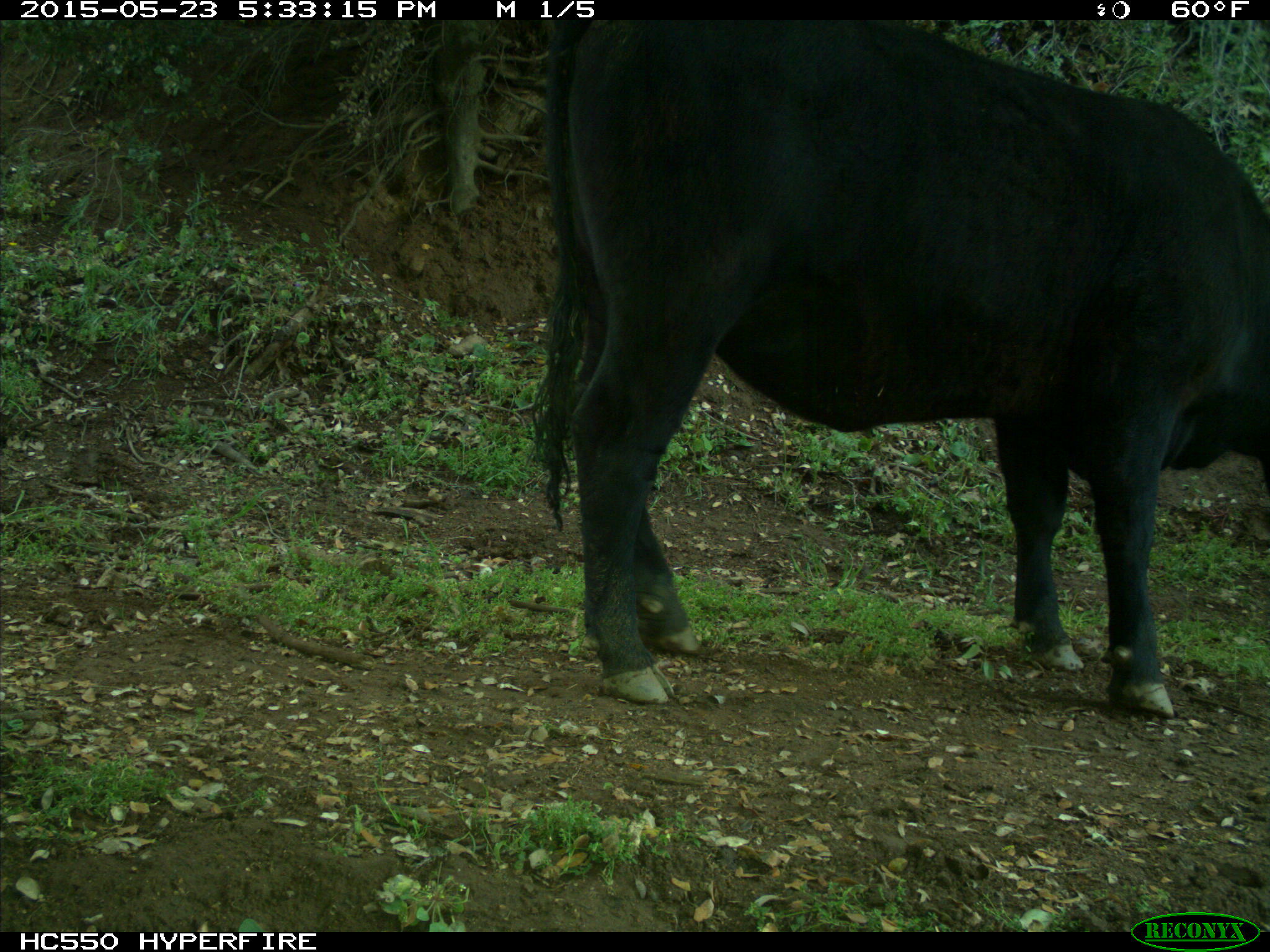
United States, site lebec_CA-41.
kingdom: Animalia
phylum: Chordata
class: Mammalia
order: Artiodactyla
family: Bovidae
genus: Bos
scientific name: Bos taurus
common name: domestic cow